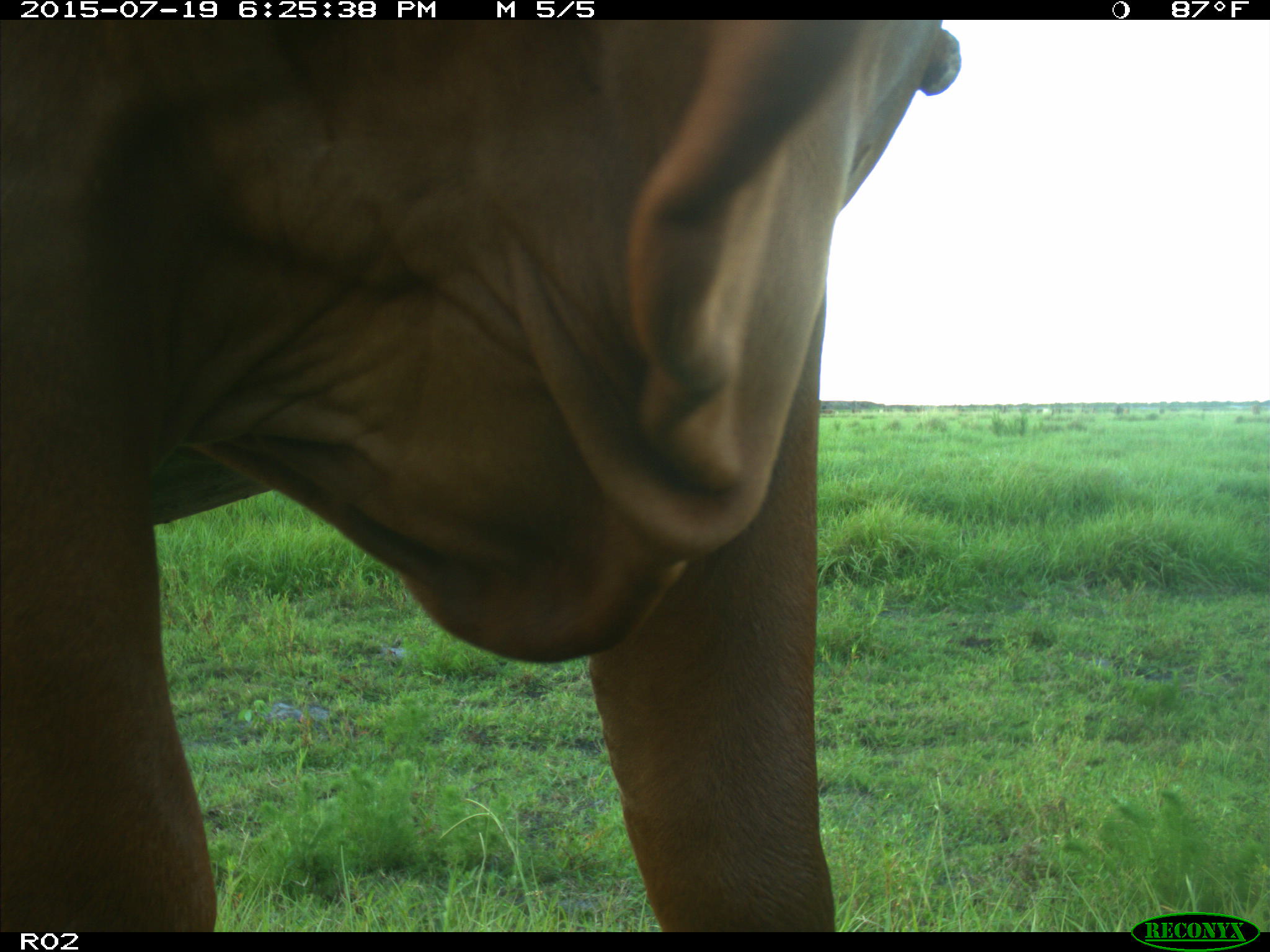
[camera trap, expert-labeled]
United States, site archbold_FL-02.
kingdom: Animalia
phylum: Chordata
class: Mammalia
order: Artiodactyla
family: Bovidae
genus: Bos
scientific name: Bos taurus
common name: domestic cow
Bos taurus (domestic cow).